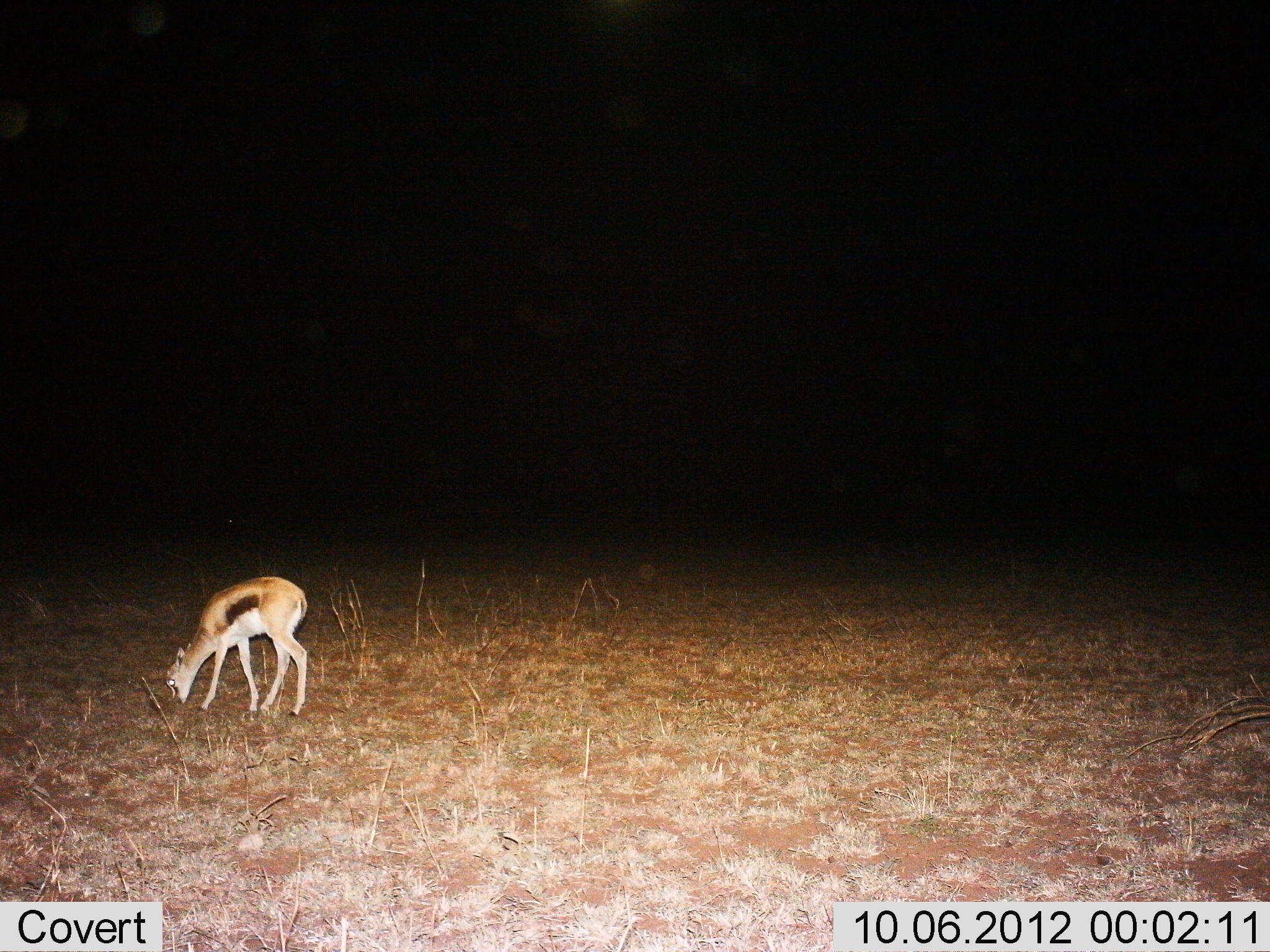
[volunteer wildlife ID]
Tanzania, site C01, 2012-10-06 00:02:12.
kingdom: Animalia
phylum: Chordata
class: Mammalia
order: Artiodactyla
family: Bovidae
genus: Eudorcas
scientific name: Eudorcas thomsonii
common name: thomson's gazelle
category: gazellethomsons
Gazellethomsons (thomson's gazelle) (Eudorcas thomsonii), count 1. Behavior (volunteer vote fractions): standing 20%, resting 0%, moving 10%, interacting 0%. Young present (vote fraction): 10%. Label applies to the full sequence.